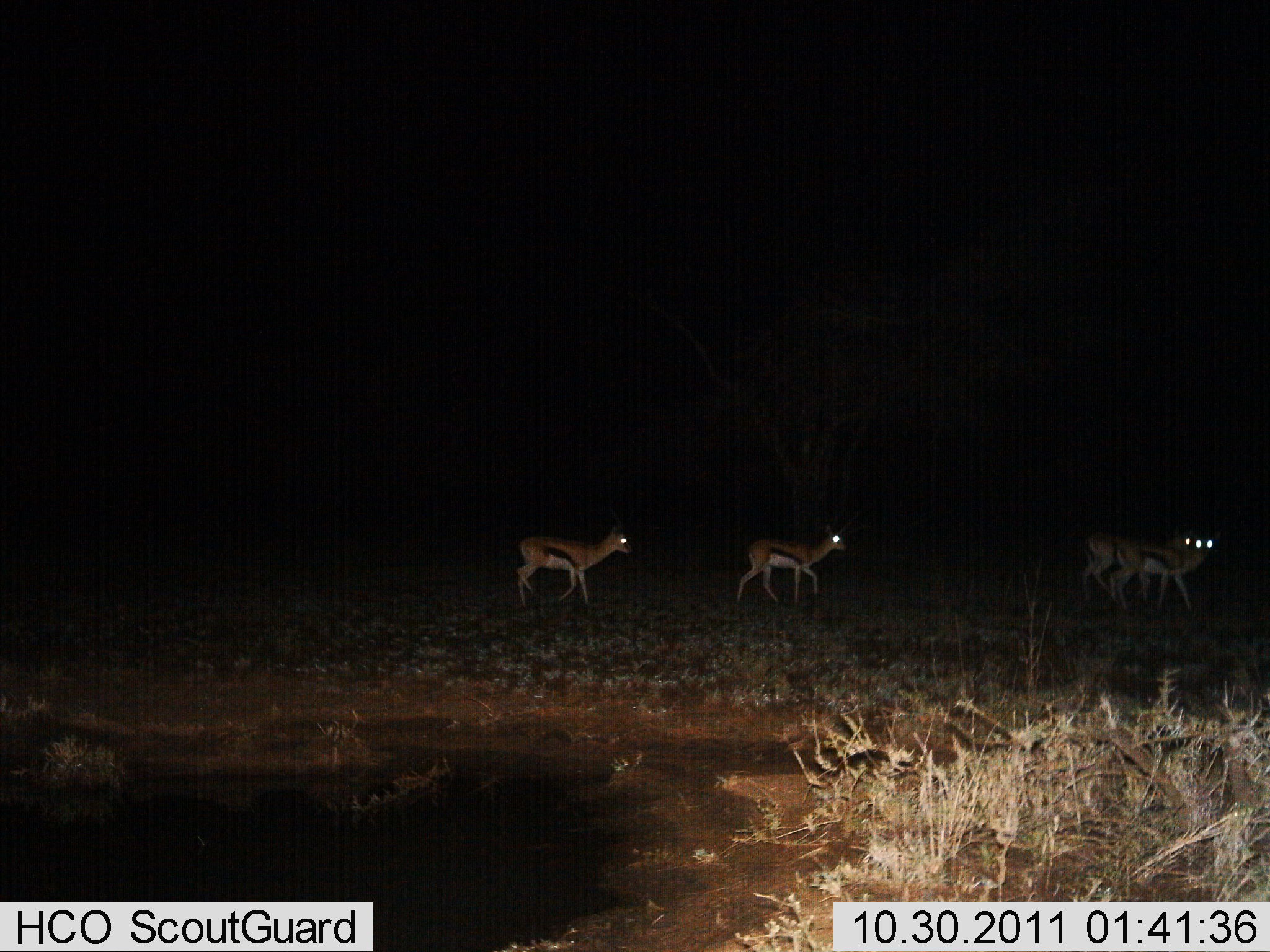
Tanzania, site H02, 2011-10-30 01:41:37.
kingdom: Animalia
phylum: Chordata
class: Mammalia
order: Artiodactyla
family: Bovidae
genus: Eudorcas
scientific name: Eudorcas thomsonii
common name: thomson's gazelle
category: gazellethomsons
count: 4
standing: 6%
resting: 0%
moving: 94%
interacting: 0%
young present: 6%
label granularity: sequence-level